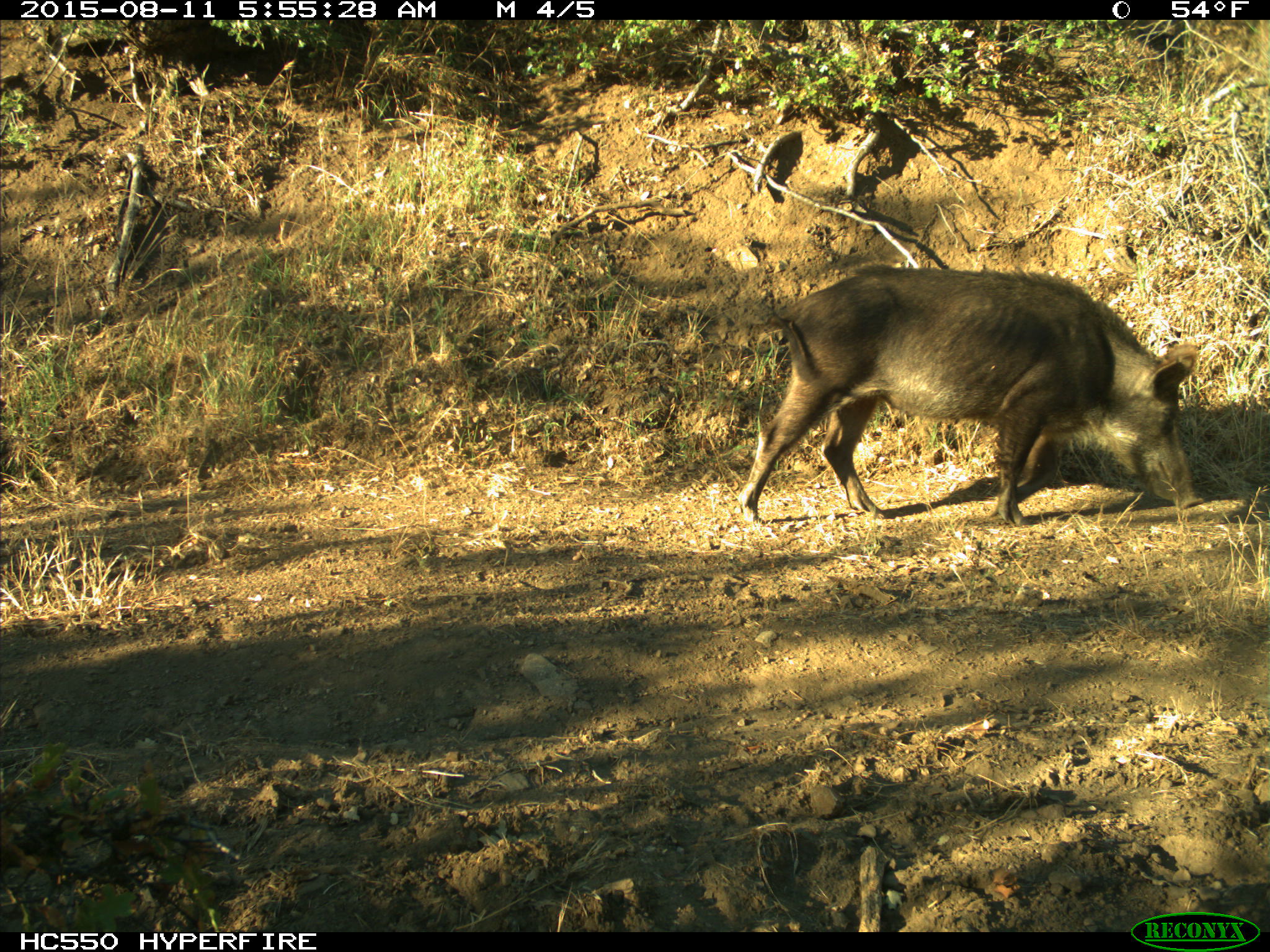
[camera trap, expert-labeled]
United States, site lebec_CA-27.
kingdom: Animalia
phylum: Chordata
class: Mammalia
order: Artiodactyla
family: Suidae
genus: Sus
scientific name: Sus scrofa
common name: wild boar